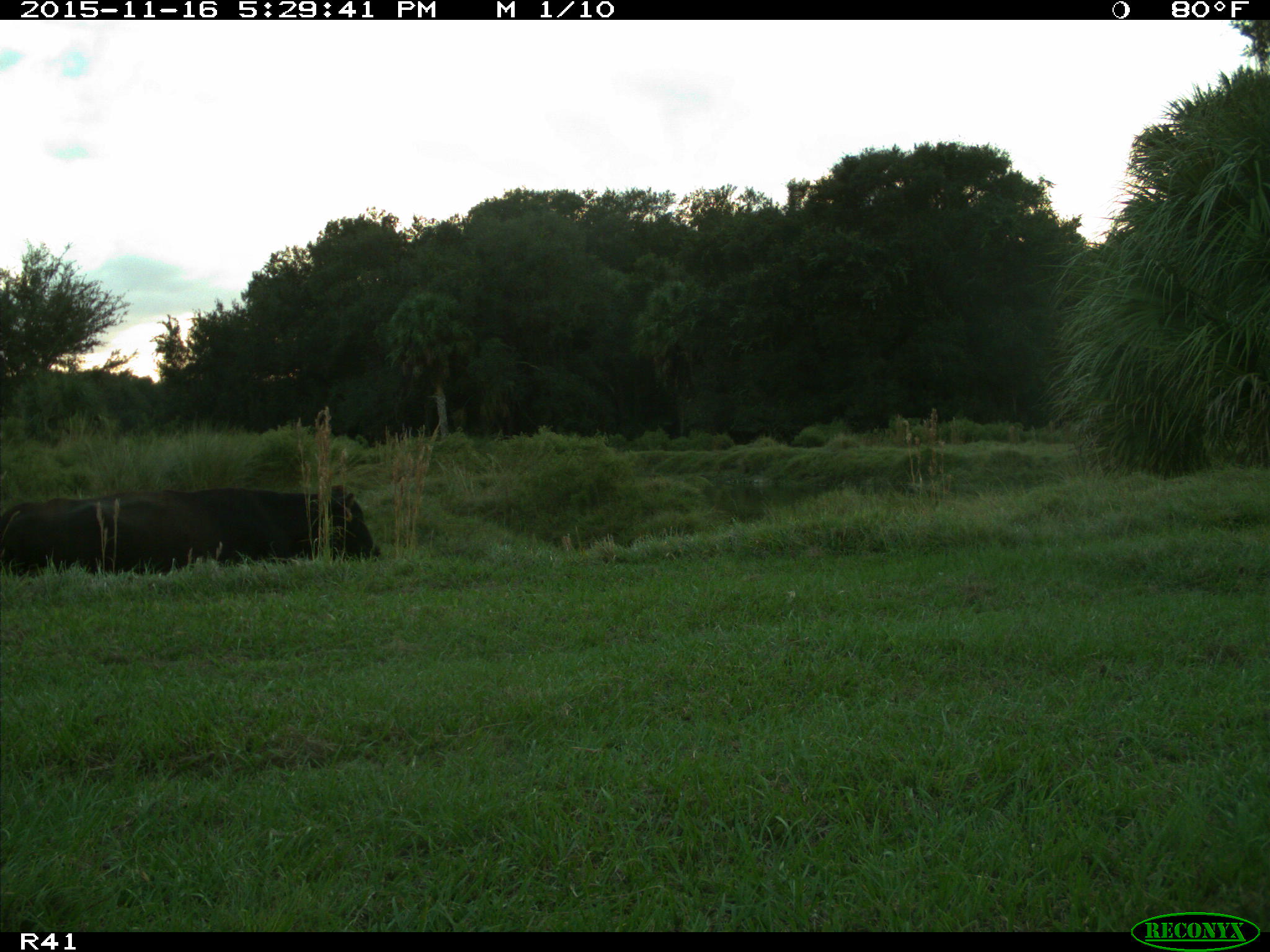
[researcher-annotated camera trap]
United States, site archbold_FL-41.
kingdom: Animalia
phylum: Chordata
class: Mammalia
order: Artiodactyla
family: Bovidae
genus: Bos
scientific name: Bos taurus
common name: domestic cow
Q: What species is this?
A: Bos taurus (domestic cow).